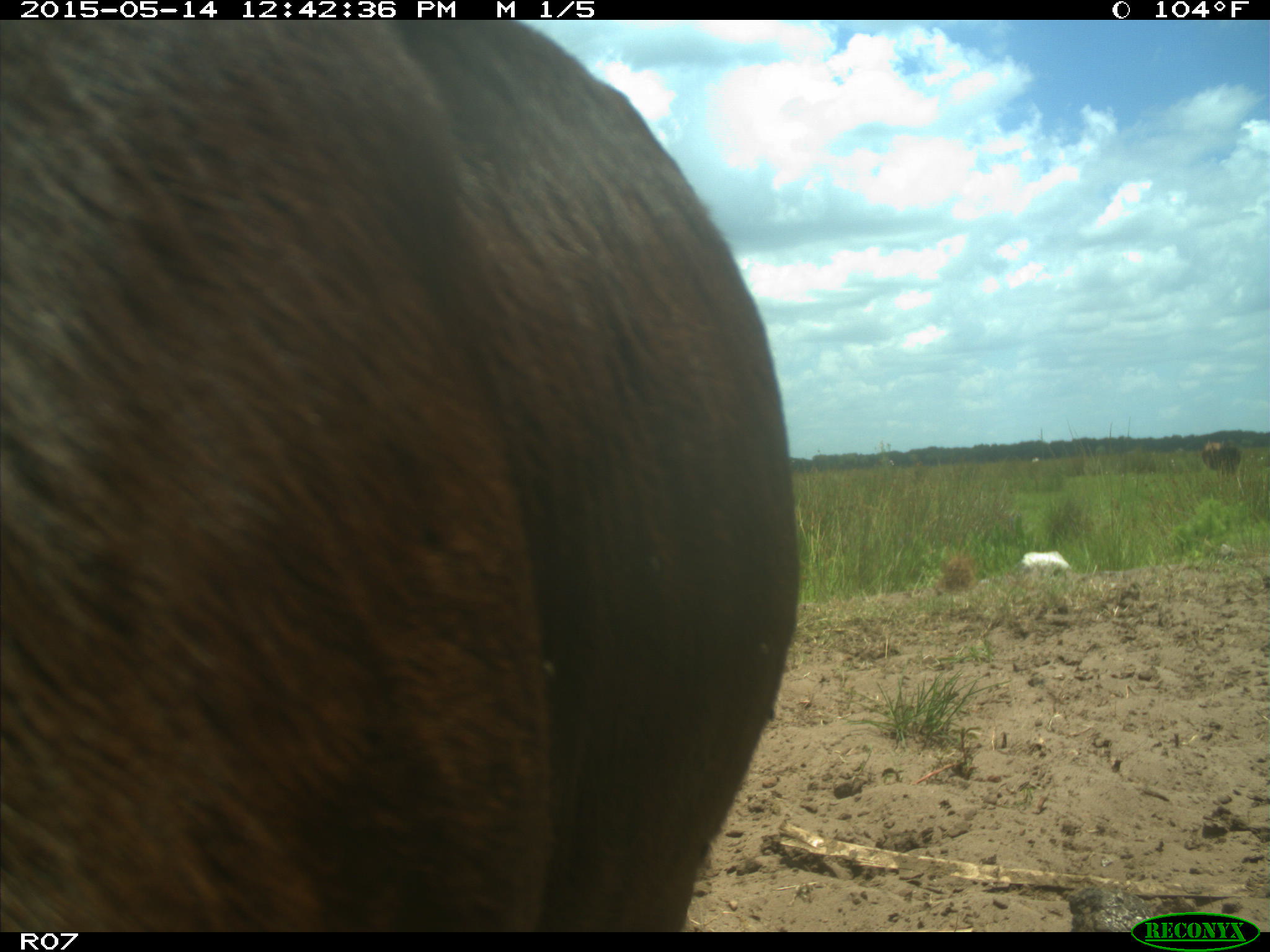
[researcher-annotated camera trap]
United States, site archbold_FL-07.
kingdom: Animalia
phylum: Chordata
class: Mammalia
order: Artiodactyla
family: Bovidae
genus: Bos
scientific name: Bos taurus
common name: domestic cow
Bos taurus (domestic cow).